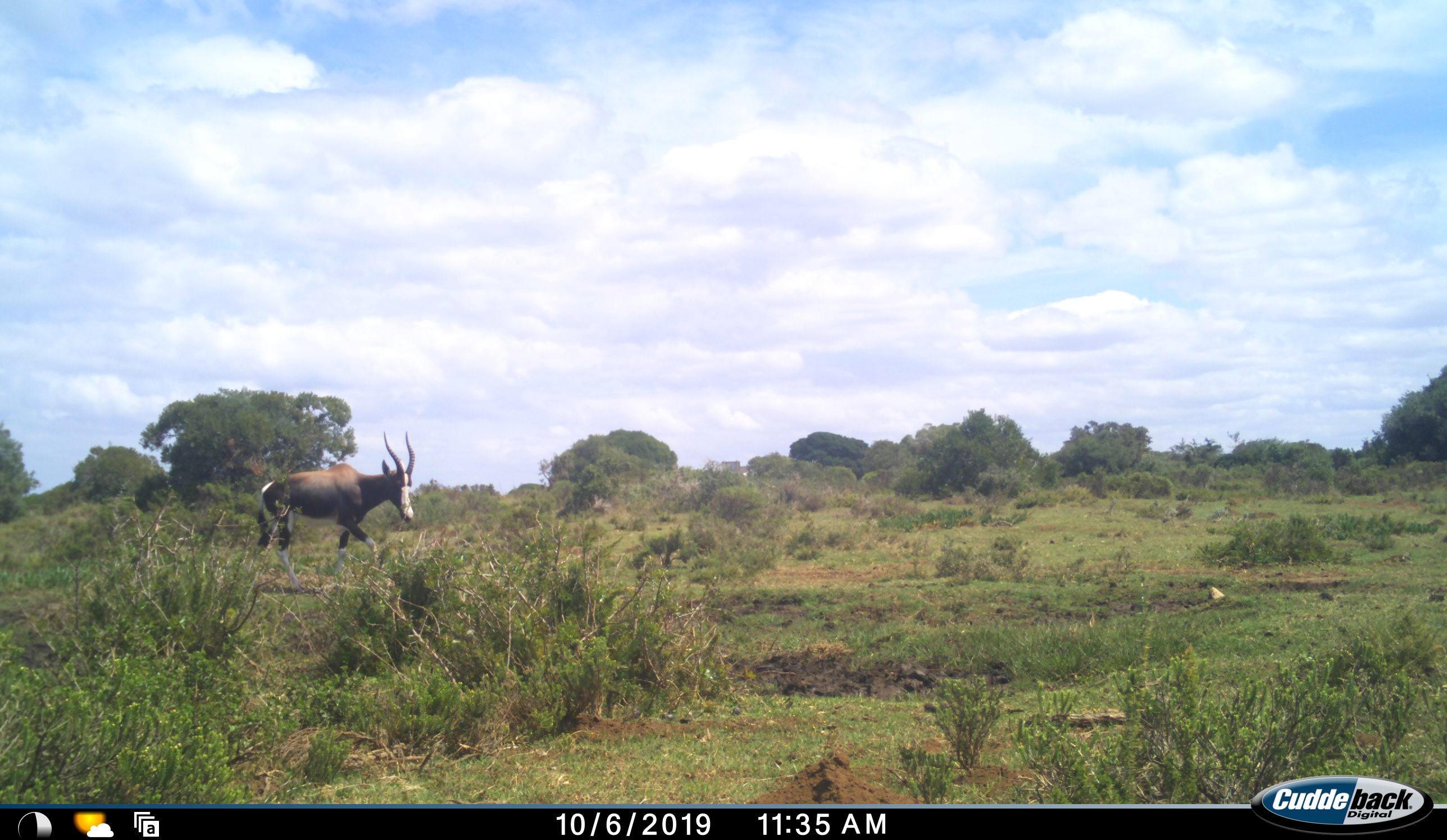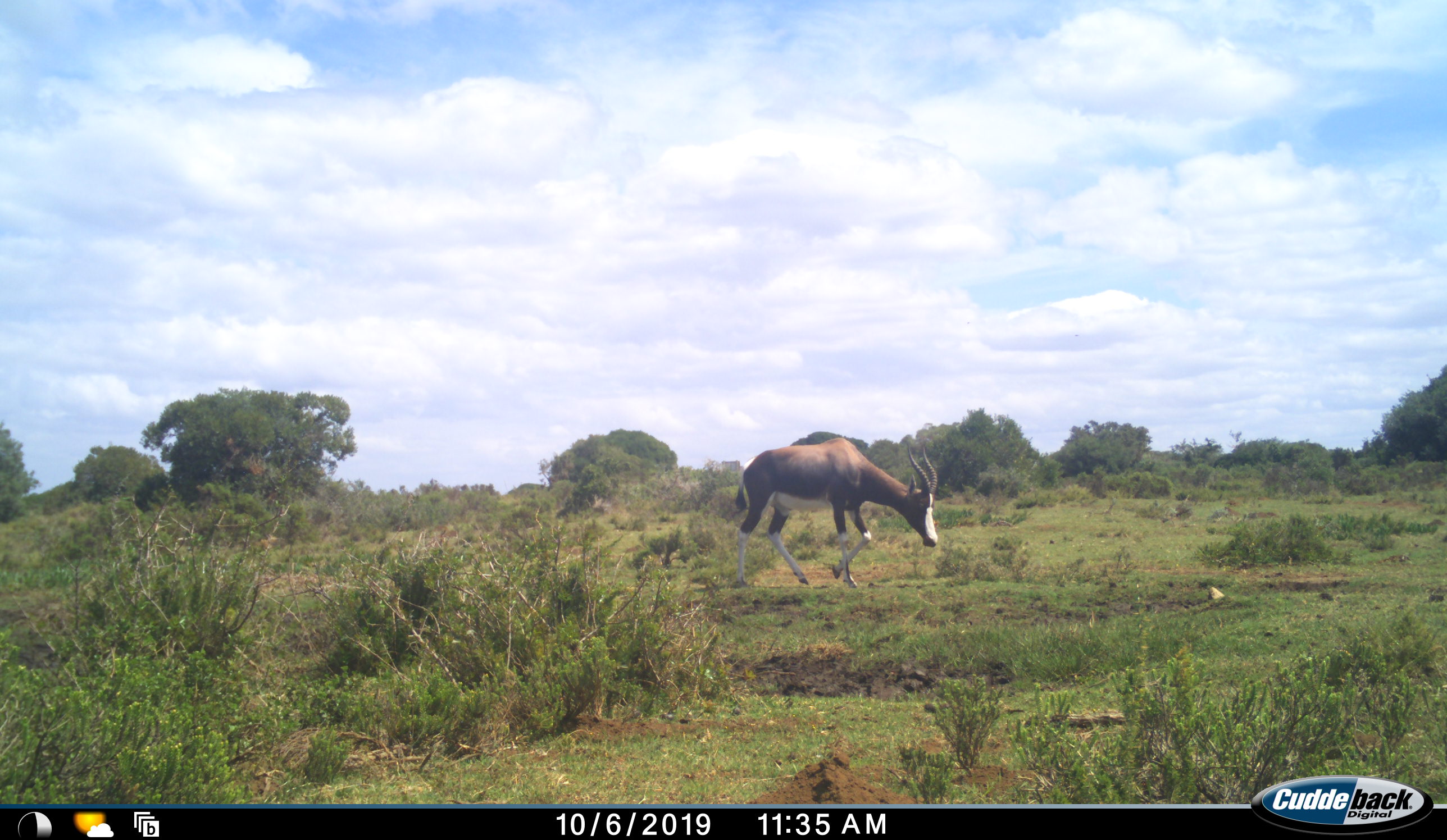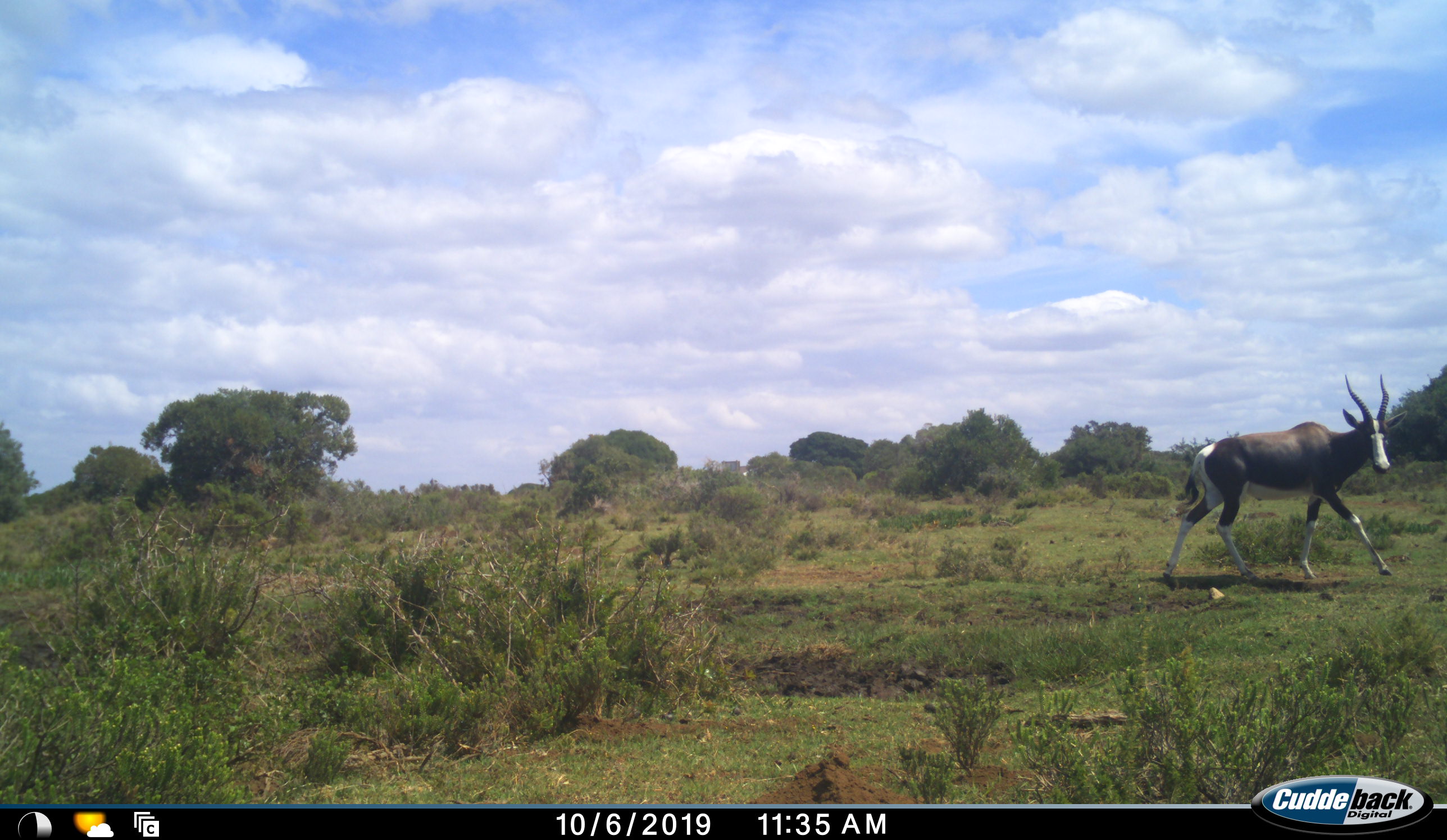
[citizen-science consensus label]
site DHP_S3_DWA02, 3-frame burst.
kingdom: Animalia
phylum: Chordata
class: Mammalia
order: Artiodactyla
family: Bovidae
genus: Damaliscus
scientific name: Damaliscus pygargus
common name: bontebok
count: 1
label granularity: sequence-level